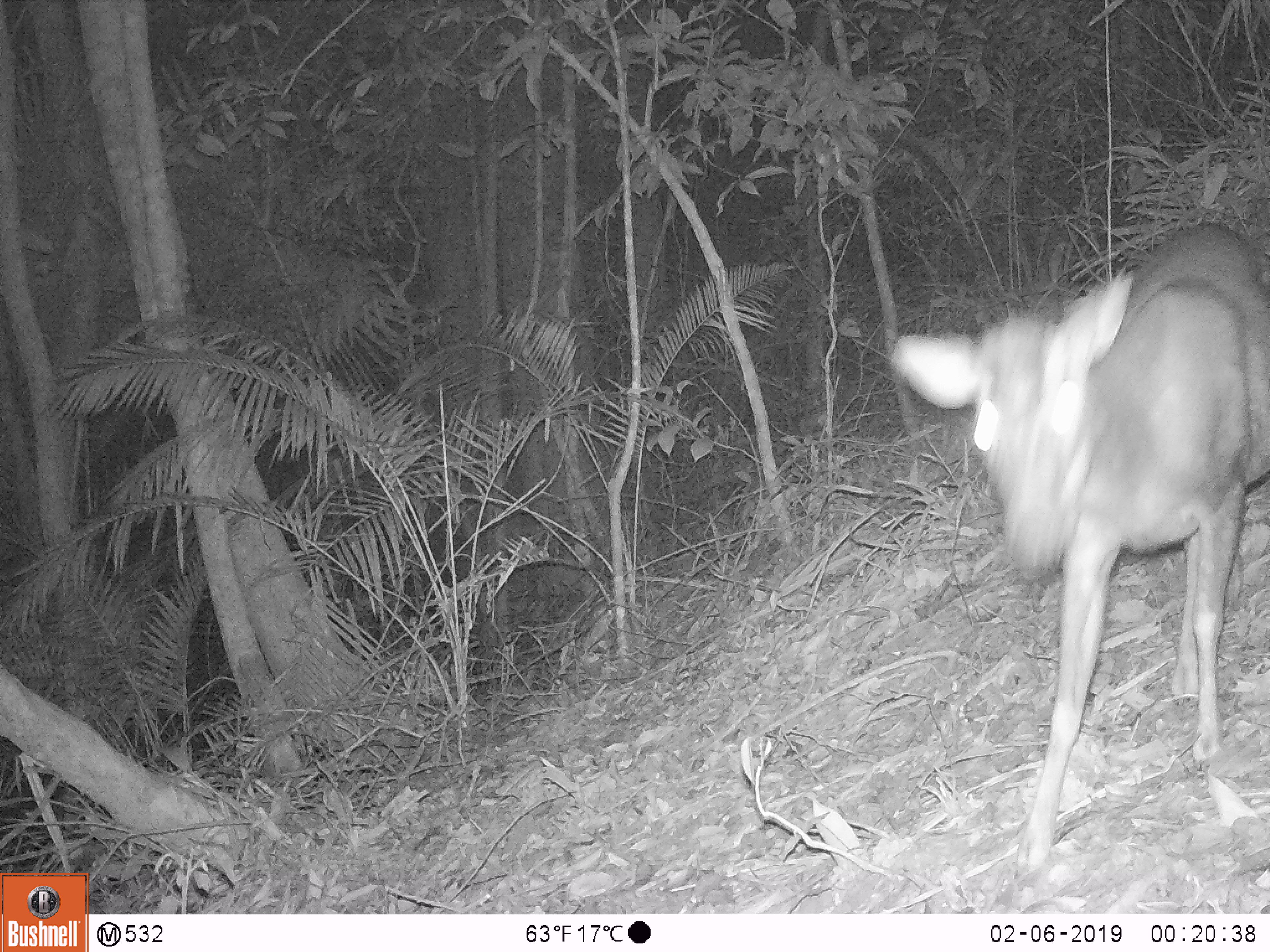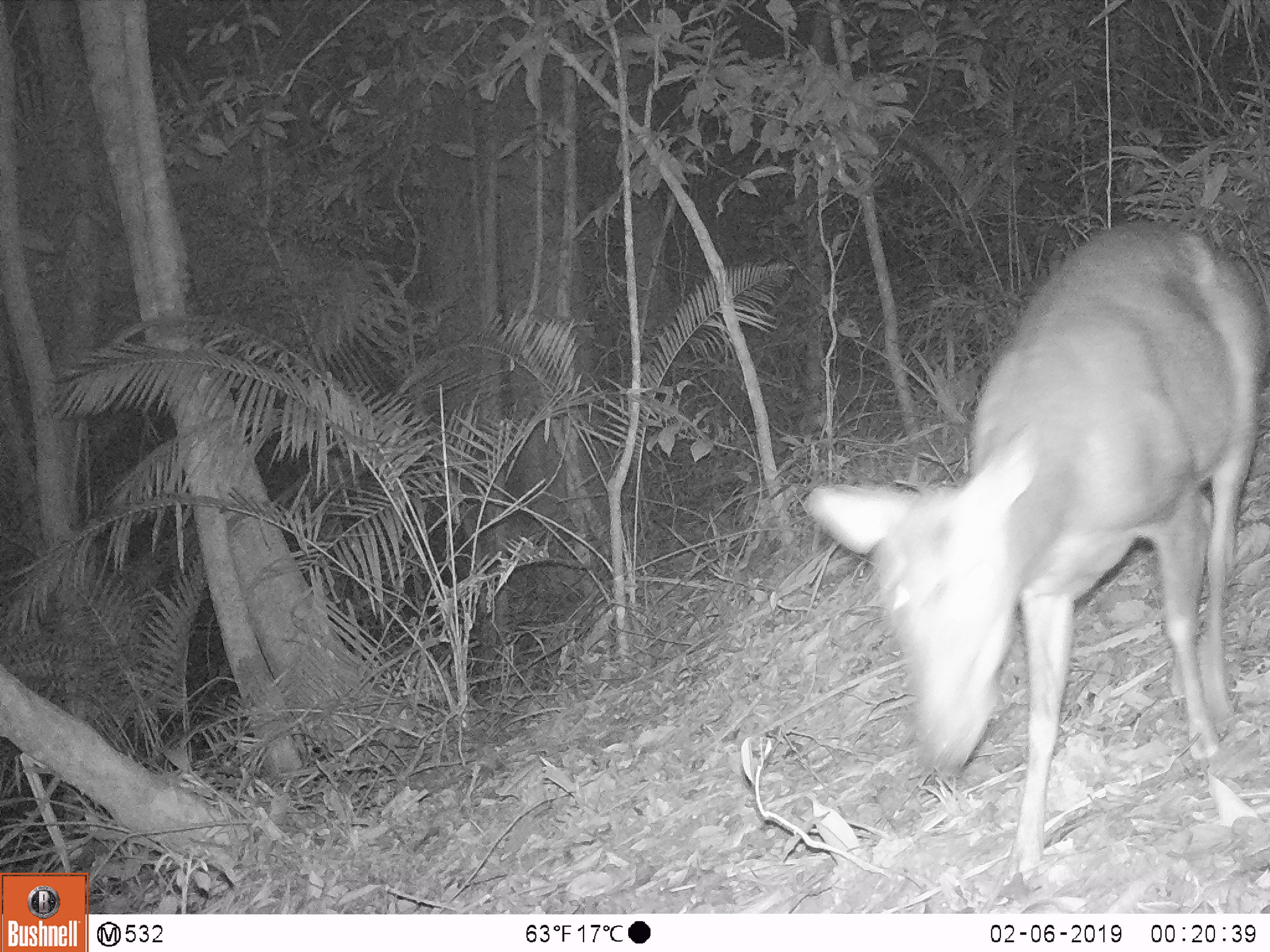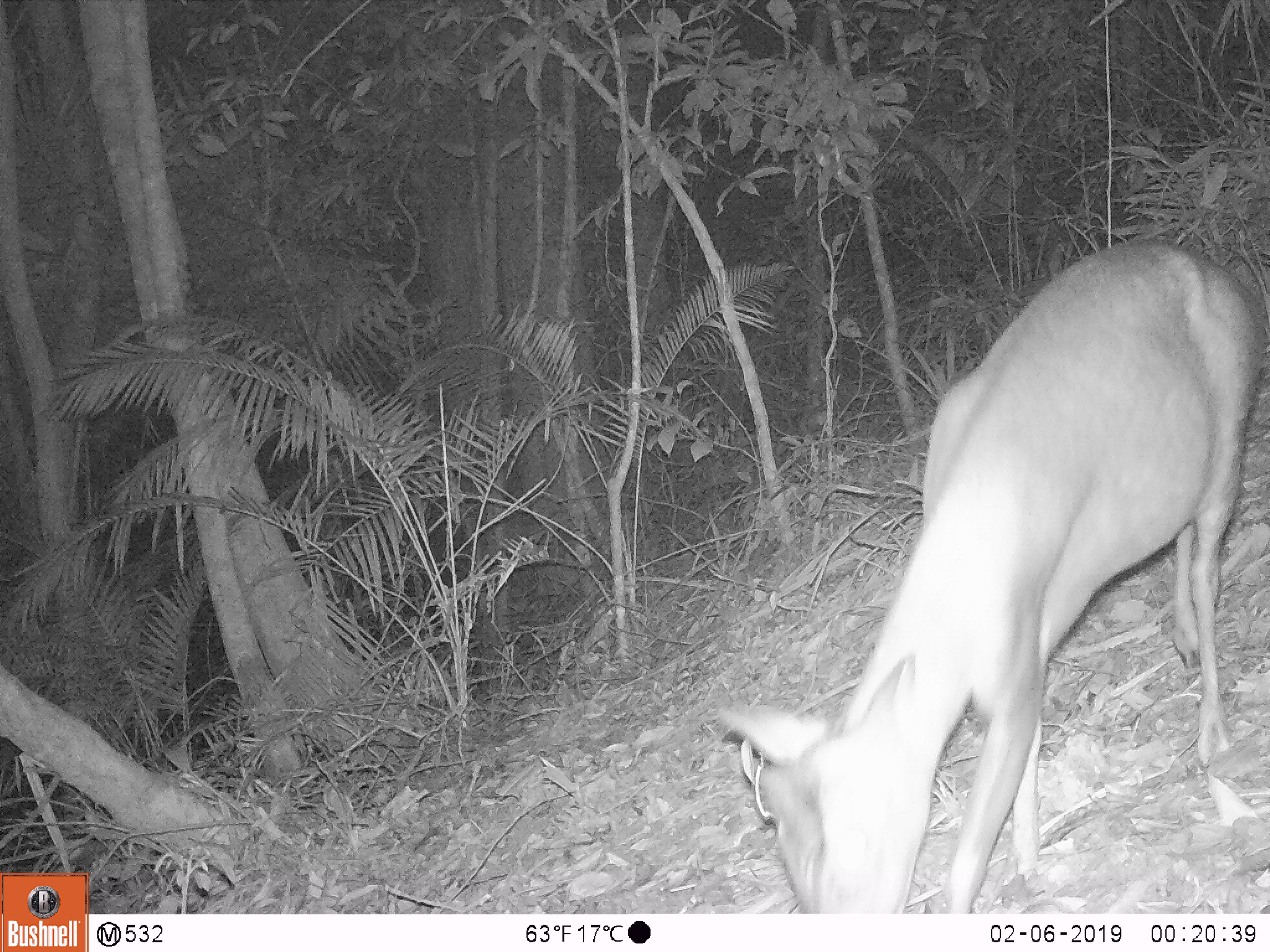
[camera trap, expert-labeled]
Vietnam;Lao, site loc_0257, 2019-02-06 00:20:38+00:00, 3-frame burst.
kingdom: Animalia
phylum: Chordata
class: Mammalia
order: Artiodactyla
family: Cervidae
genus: Muntiacus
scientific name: Muntiacus rooseveltorum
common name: roosevelt's muntjac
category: roosevelts muntjac group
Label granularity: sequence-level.